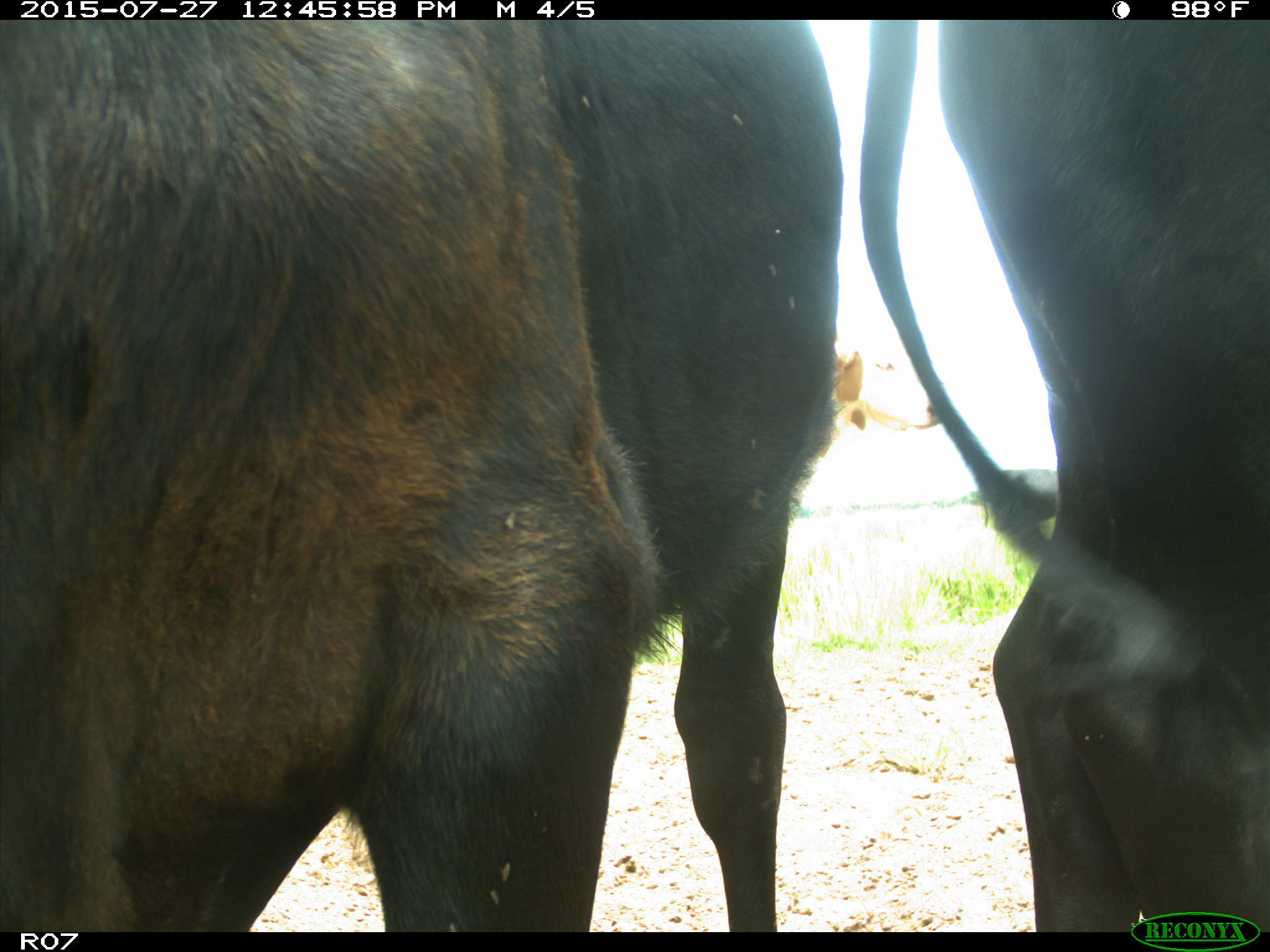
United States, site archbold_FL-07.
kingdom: Animalia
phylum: Chordata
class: Mammalia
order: Artiodactyla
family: Bovidae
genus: Bos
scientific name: Bos taurus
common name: domestic cow